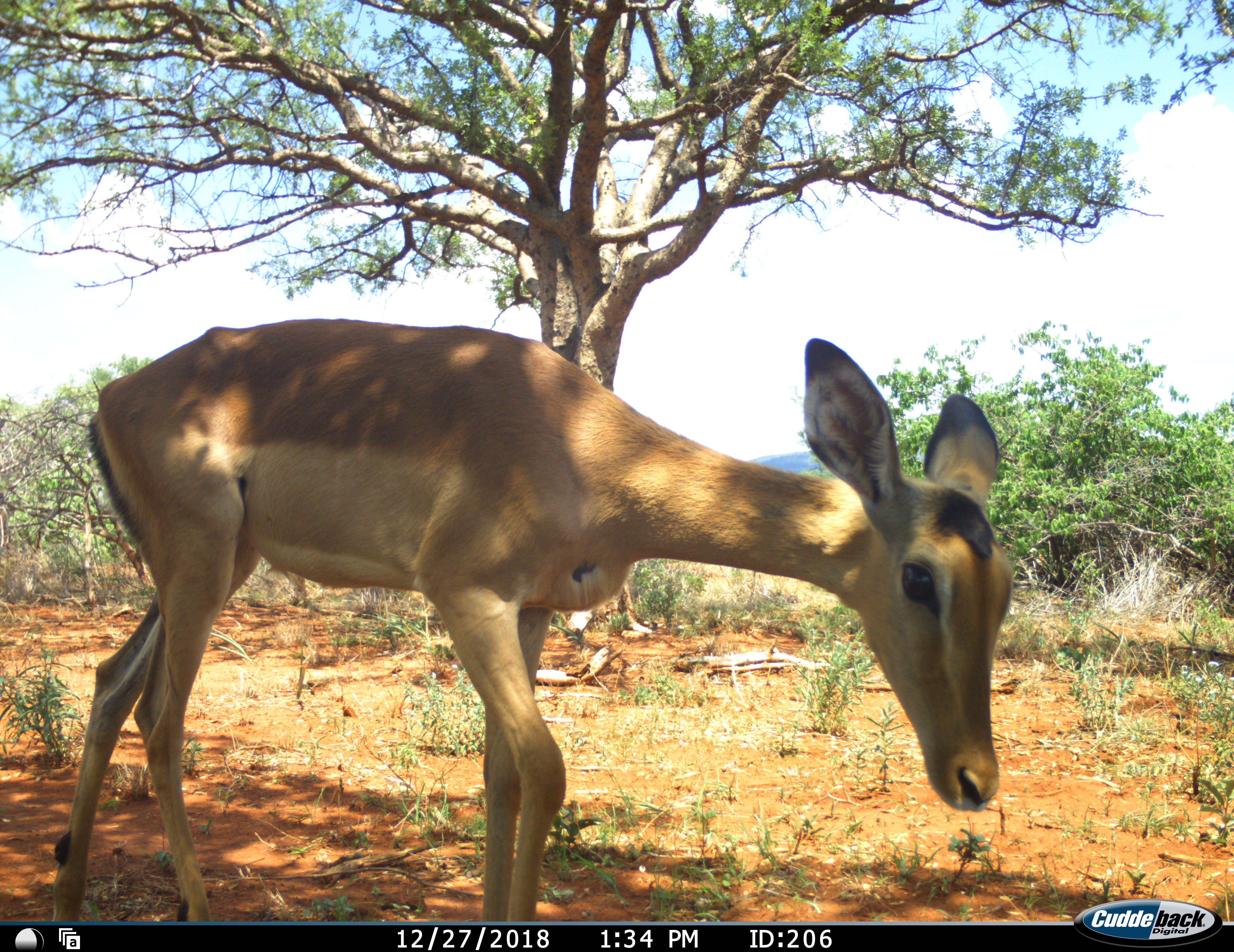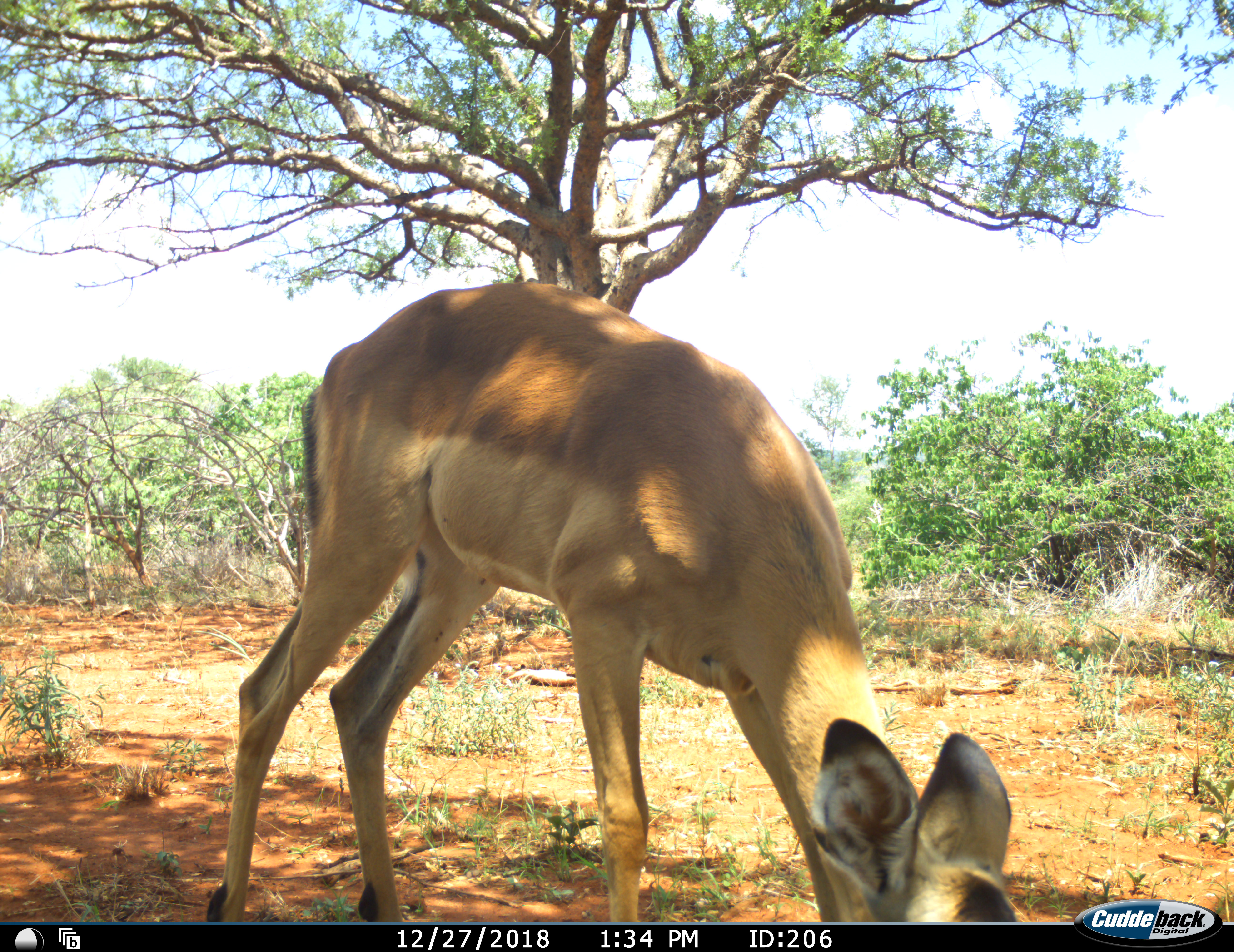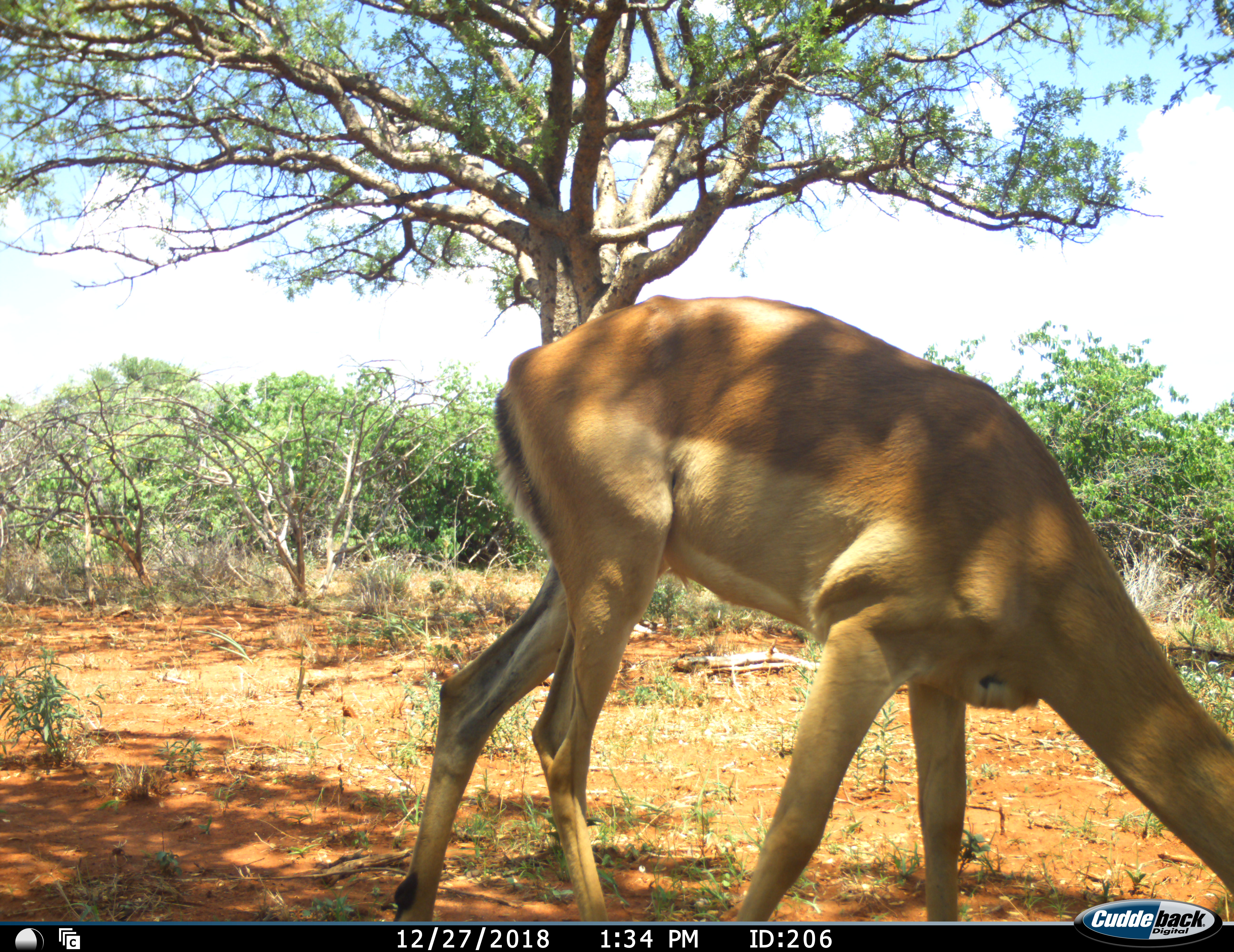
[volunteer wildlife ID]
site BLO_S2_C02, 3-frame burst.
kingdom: Animalia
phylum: Chordata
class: Mammalia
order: Artiodactyla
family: Bovidae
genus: Aepyceros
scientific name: Aepyceros melampus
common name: impala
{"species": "impala (Aepyceros melampus)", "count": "1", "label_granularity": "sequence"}